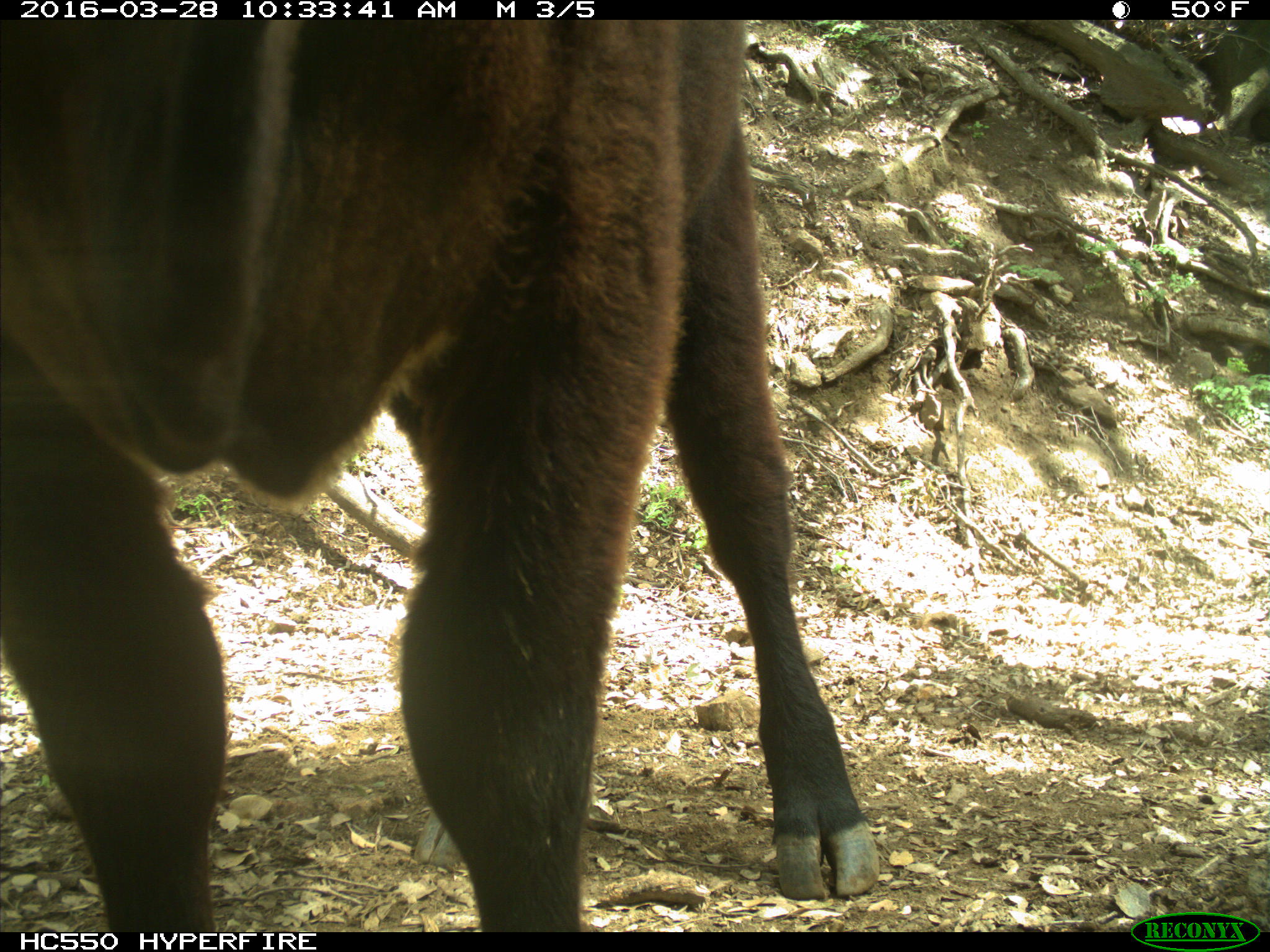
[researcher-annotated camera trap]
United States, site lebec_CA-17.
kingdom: Animalia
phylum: Chordata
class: Mammalia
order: Artiodactyla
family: Bovidae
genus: Bos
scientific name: Bos taurus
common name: domestic cow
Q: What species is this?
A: Bos taurus (domestic cow).